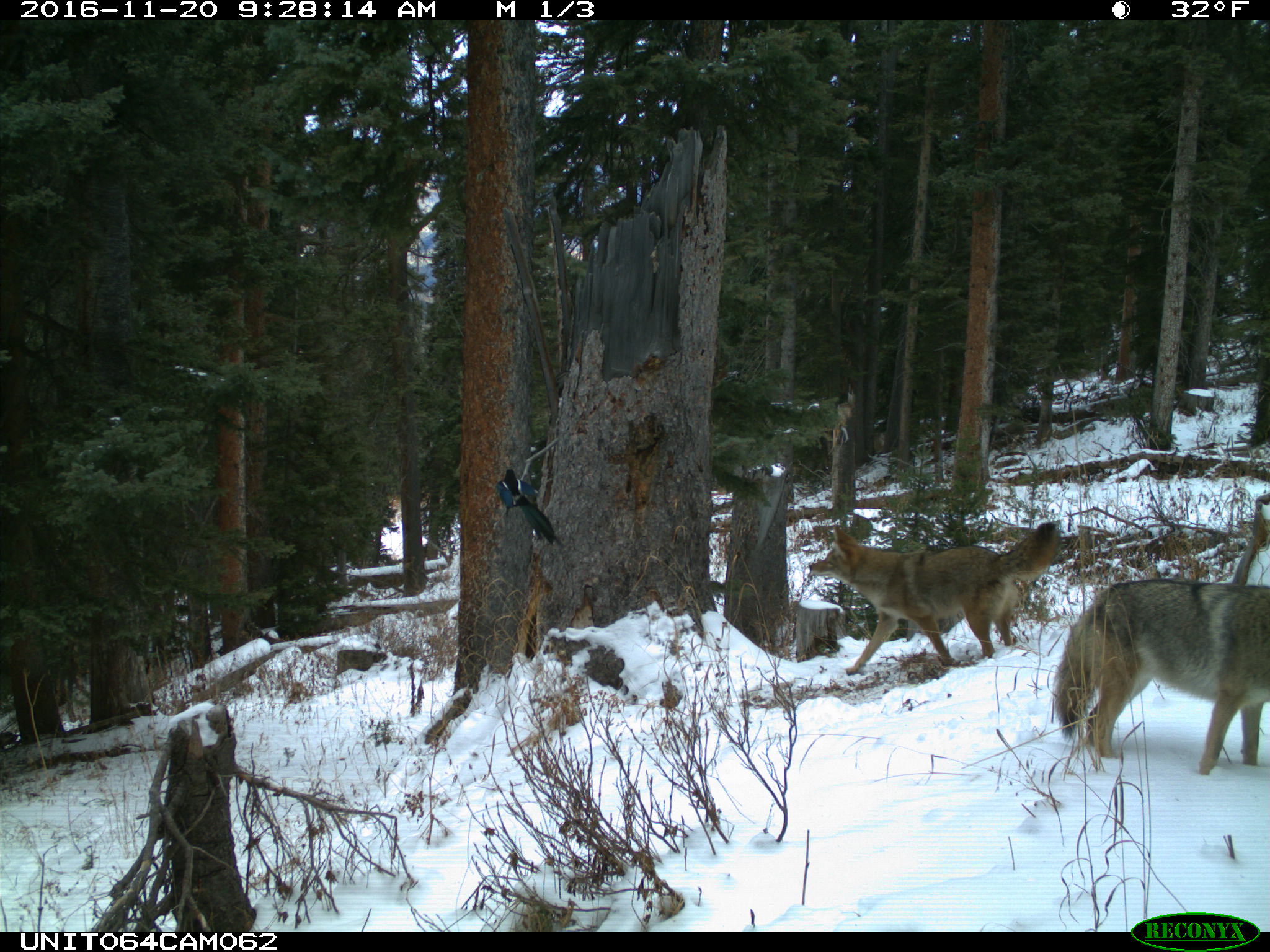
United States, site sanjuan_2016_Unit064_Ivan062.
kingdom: Animalia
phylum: Chordata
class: Mammalia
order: Carnivora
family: Canidae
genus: Canis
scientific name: Canis latrans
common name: coyote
Canis latrans (coyote).